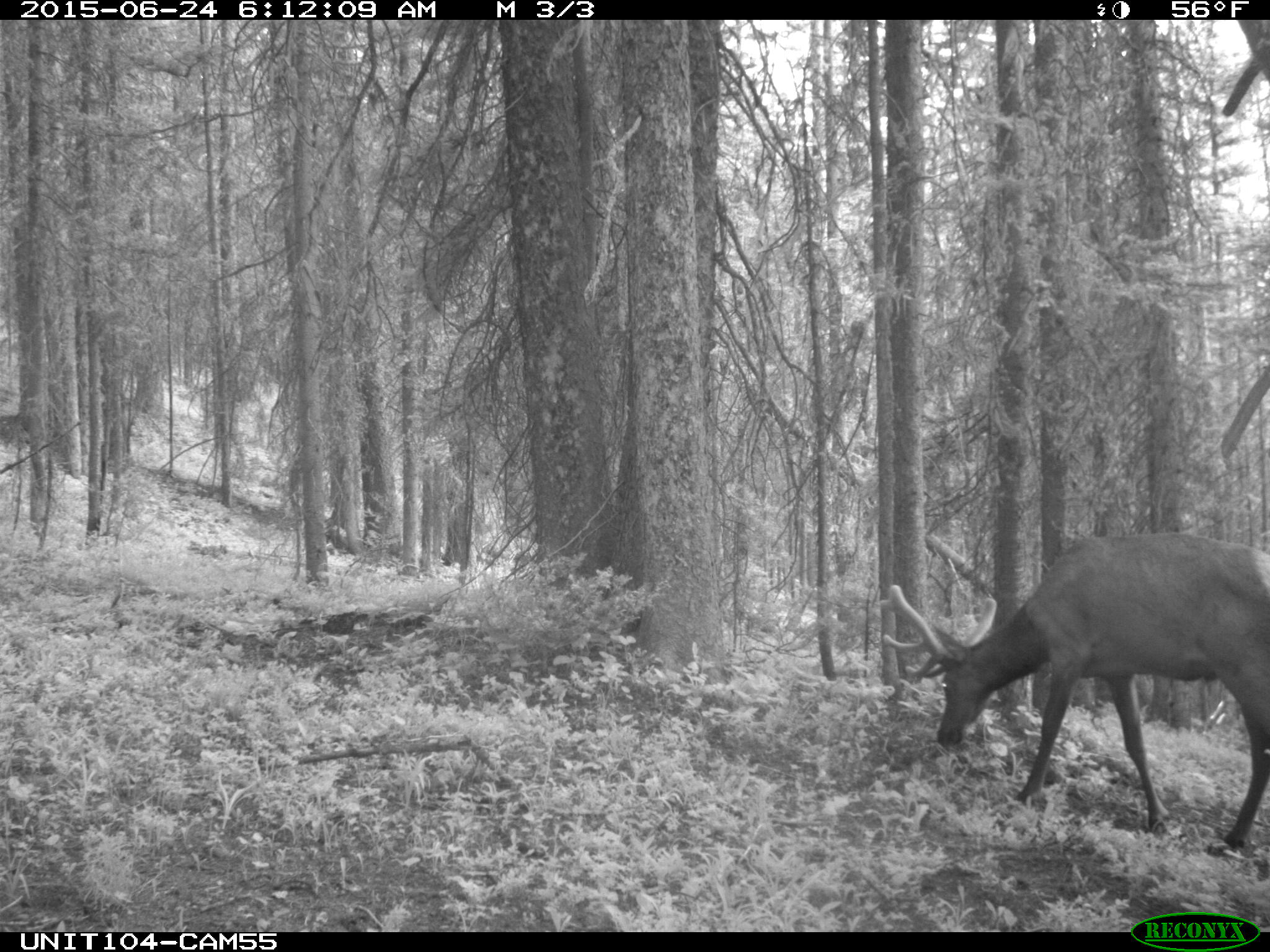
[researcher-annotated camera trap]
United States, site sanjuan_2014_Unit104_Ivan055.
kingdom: Animalia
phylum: Chordata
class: Mammalia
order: Artiodactyla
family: Cervidae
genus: Cervus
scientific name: Cervus elaphus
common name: red deer